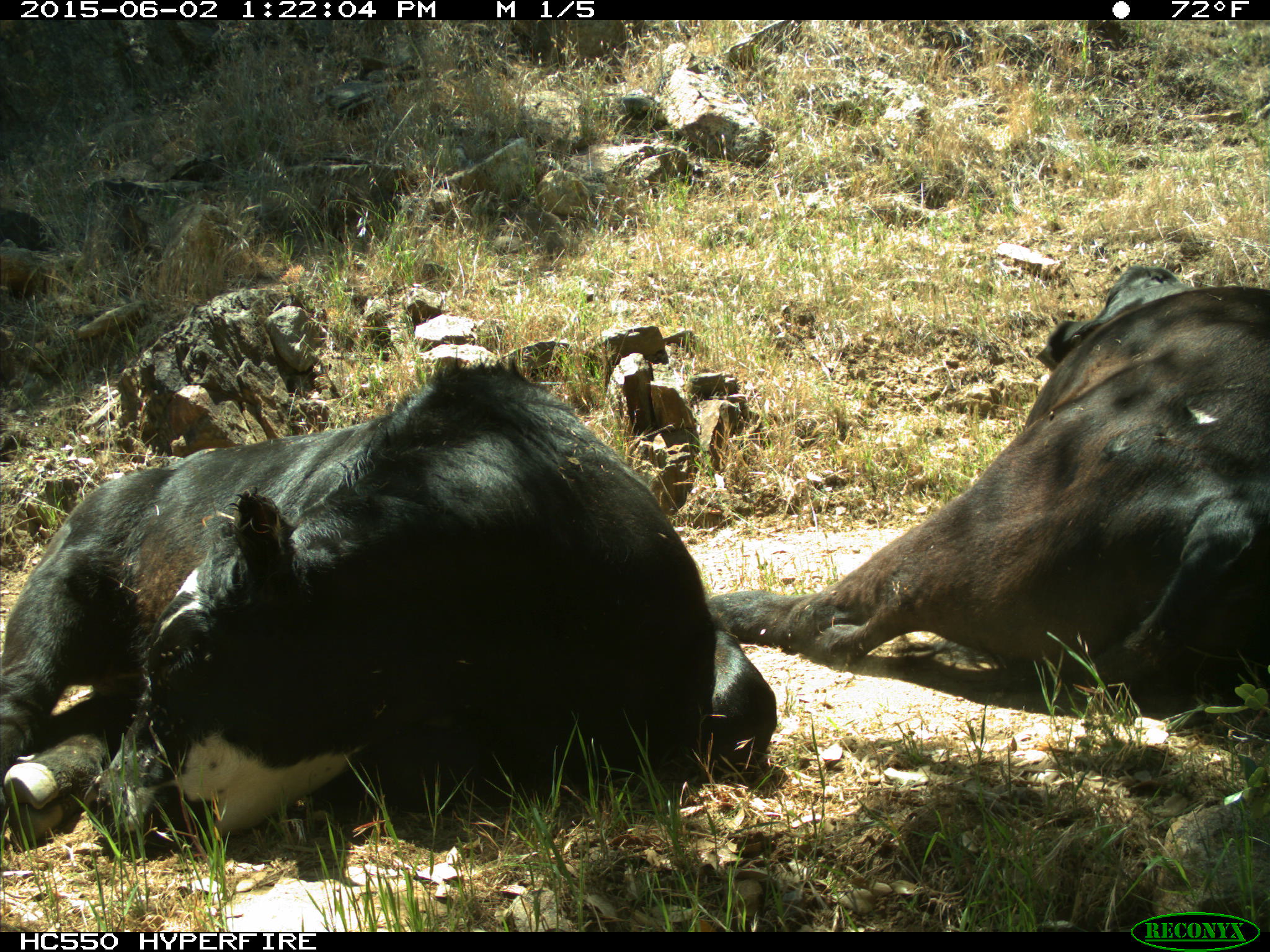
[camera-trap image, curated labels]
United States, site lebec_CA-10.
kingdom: Animalia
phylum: Chordata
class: Mammalia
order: Artiodactyla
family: Bovidae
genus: Bos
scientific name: Bos taurus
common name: domestic cow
Bos taurus (domestic cow).